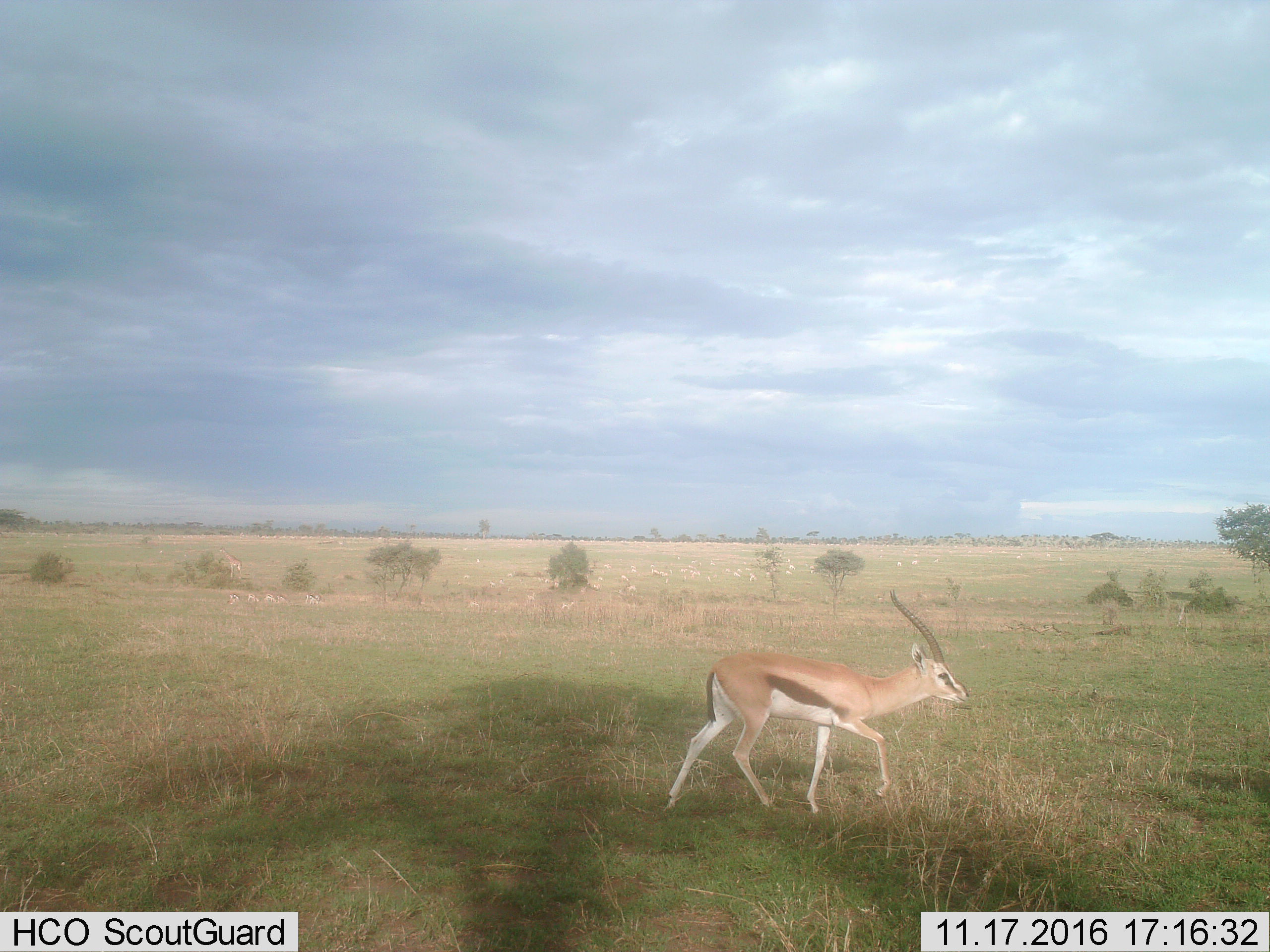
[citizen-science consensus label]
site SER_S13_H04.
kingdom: Animalia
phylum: Chordata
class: Mammalia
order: Artiodactyla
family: Bovidae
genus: Eudorcas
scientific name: Eudorcas thomsonii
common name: thomson's gazelle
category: gazellethomsons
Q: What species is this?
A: Gazellethomsons (thomson's gazelle) (Eudorcas thomsonii).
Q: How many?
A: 1.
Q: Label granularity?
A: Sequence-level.